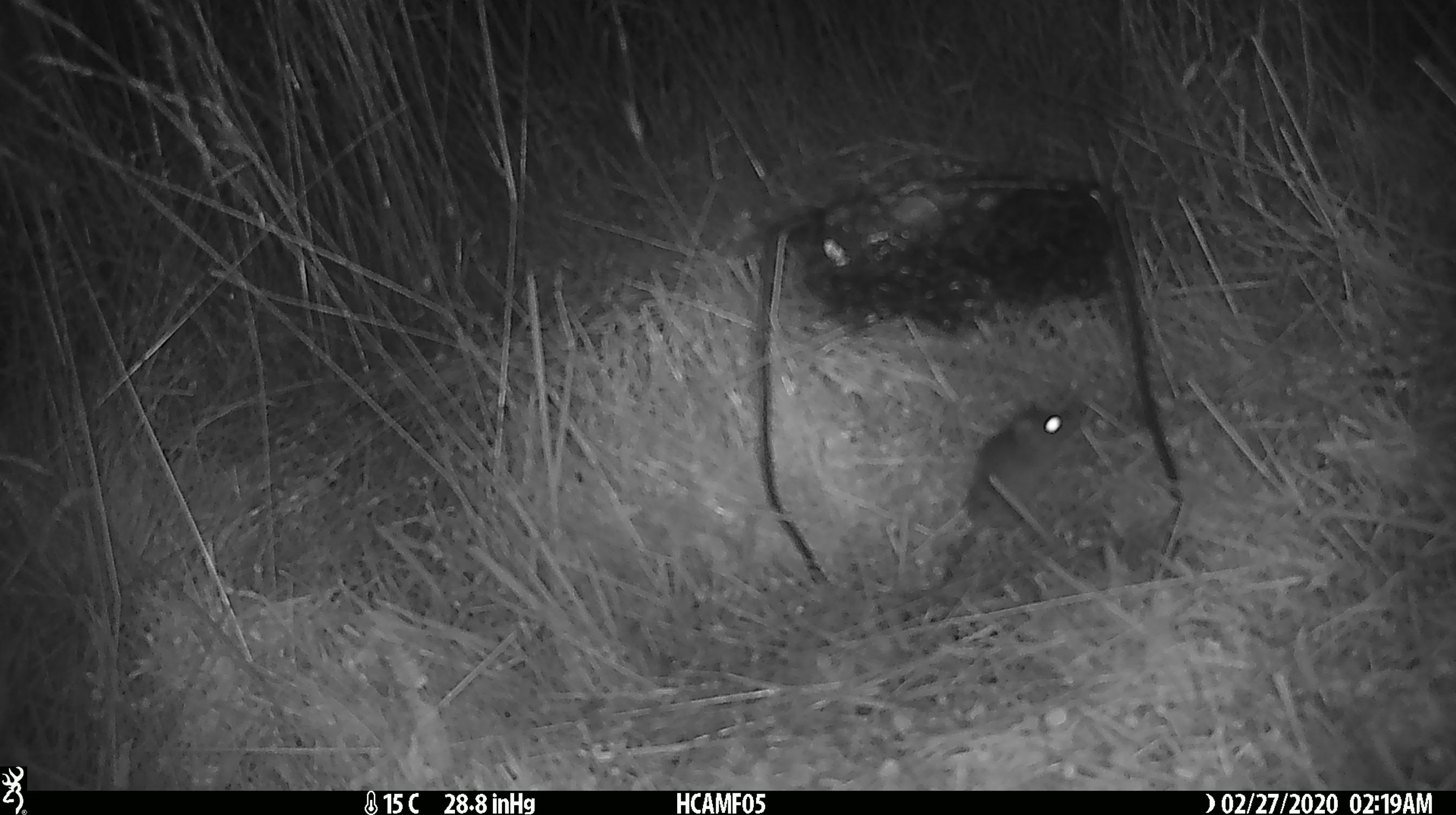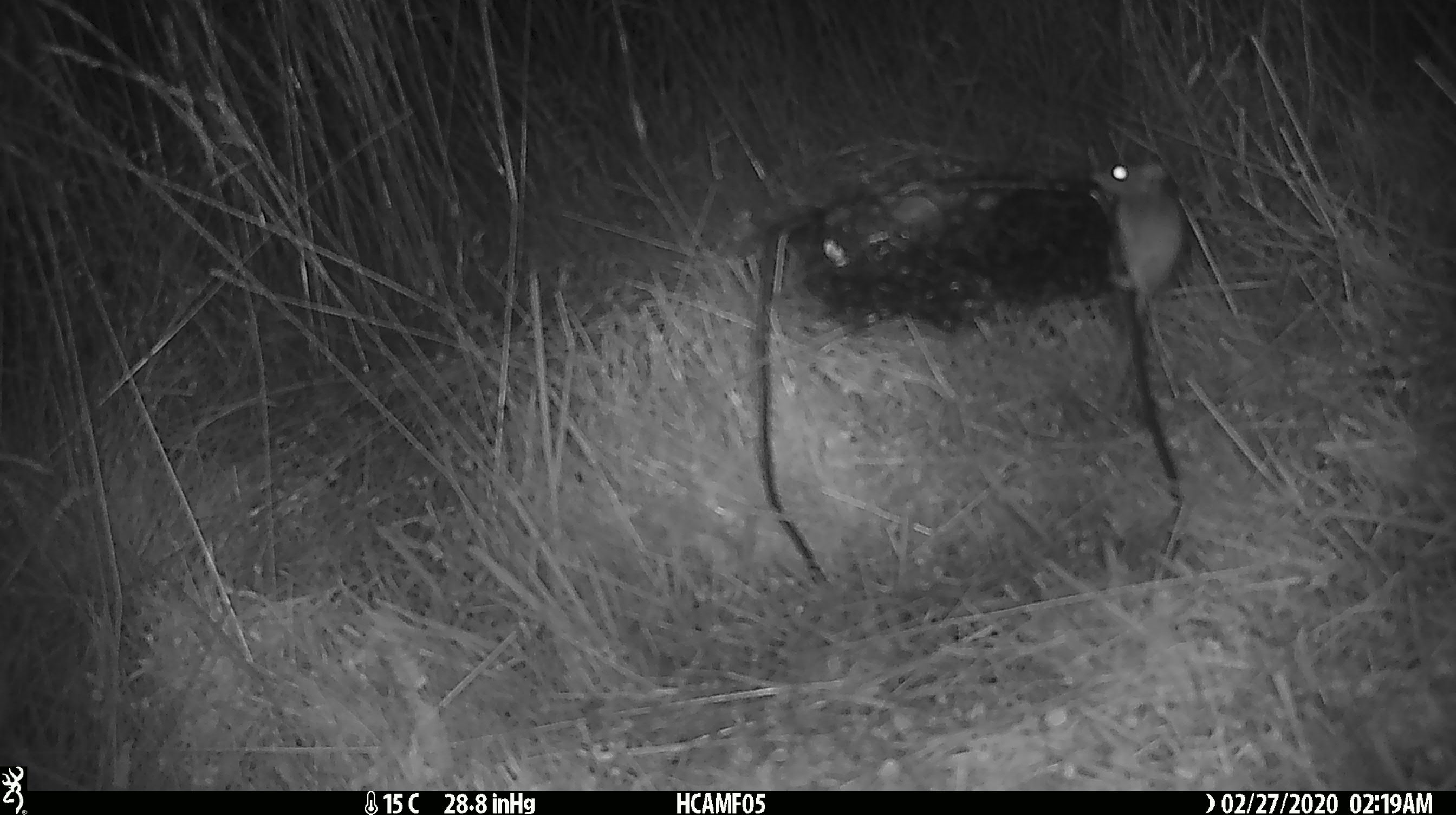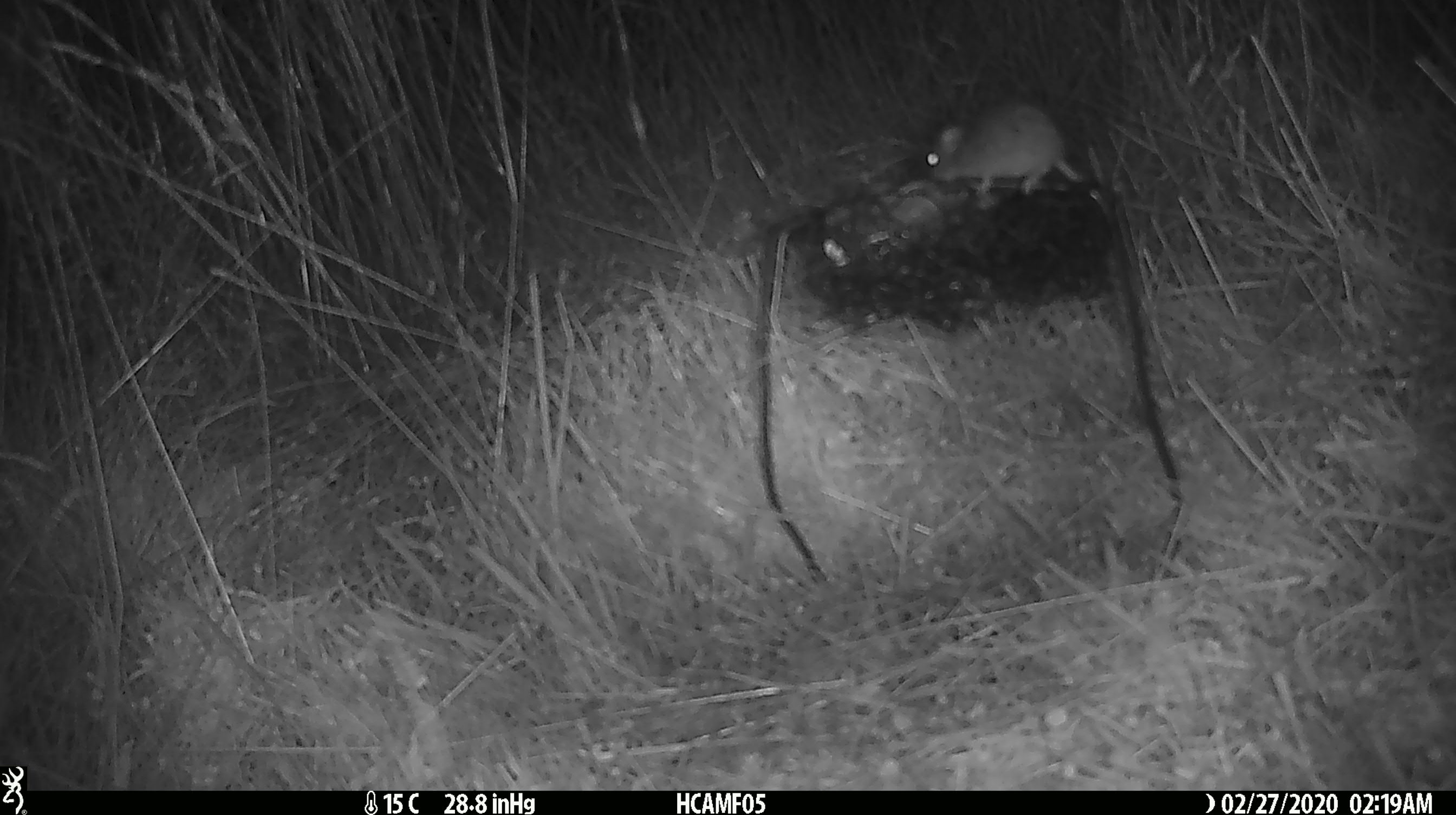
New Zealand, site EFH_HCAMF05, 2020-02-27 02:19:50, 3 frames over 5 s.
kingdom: Animalia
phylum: Chordata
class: Mammalia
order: Rodentia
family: Muridae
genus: Mus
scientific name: Mus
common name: mouse